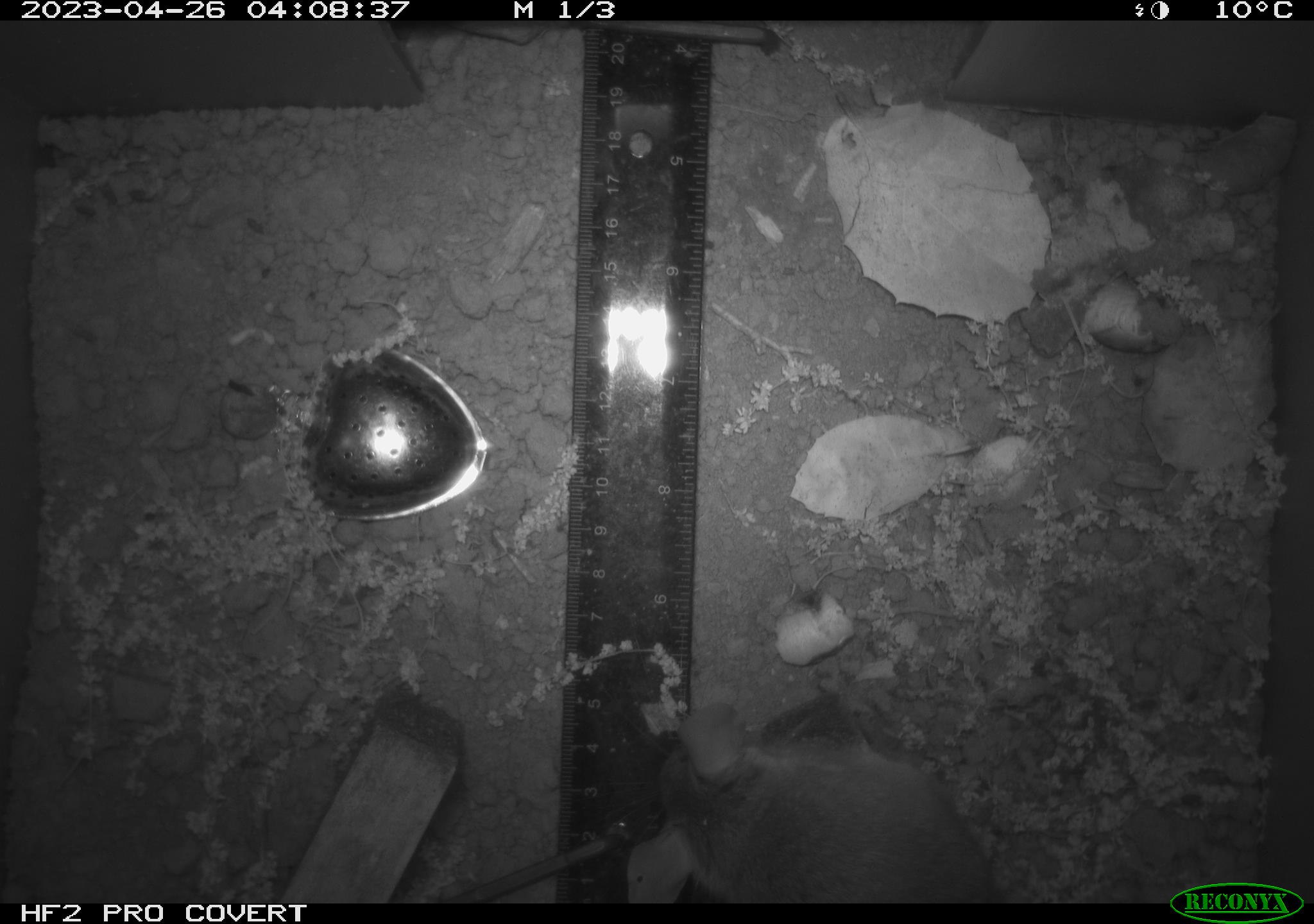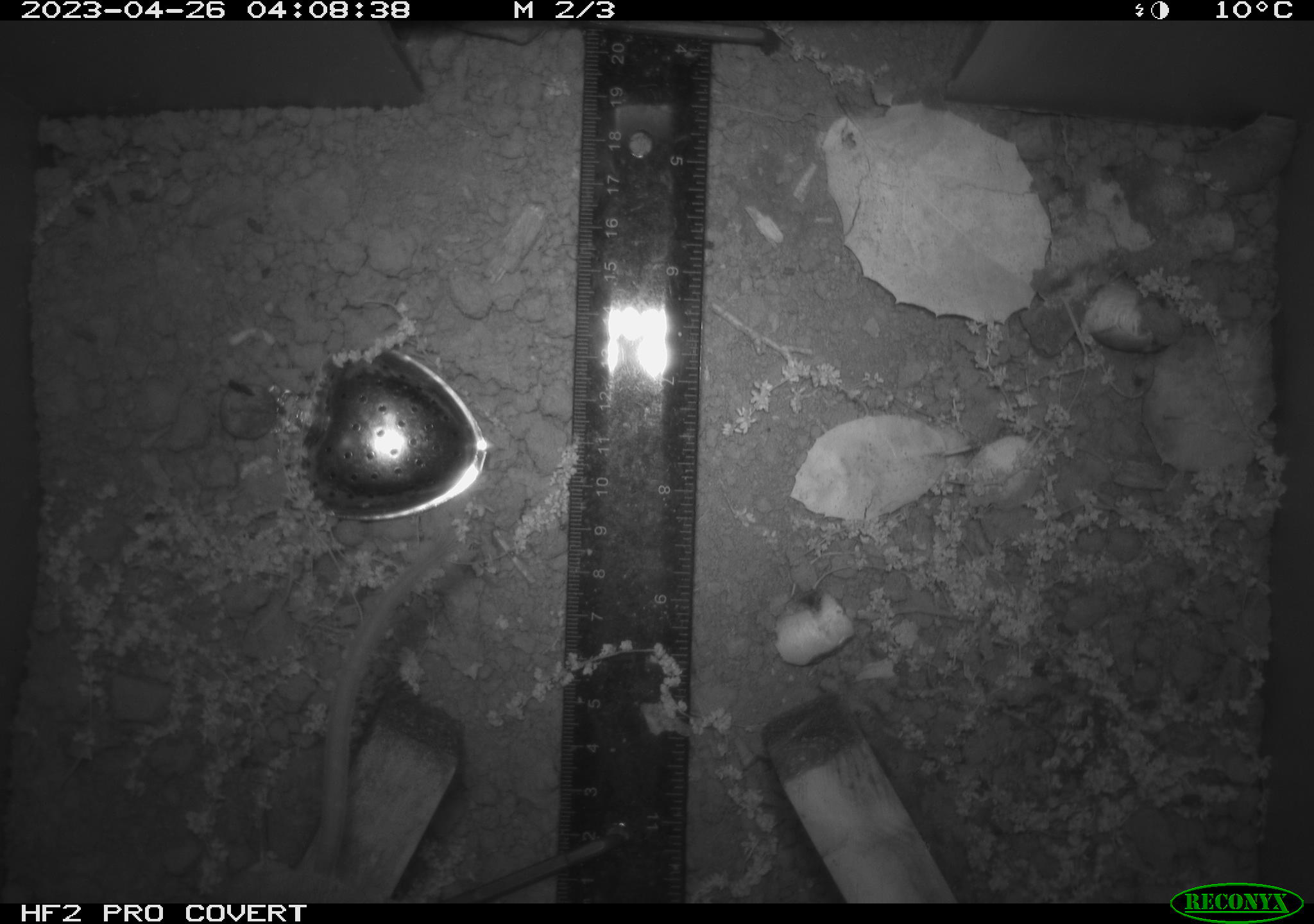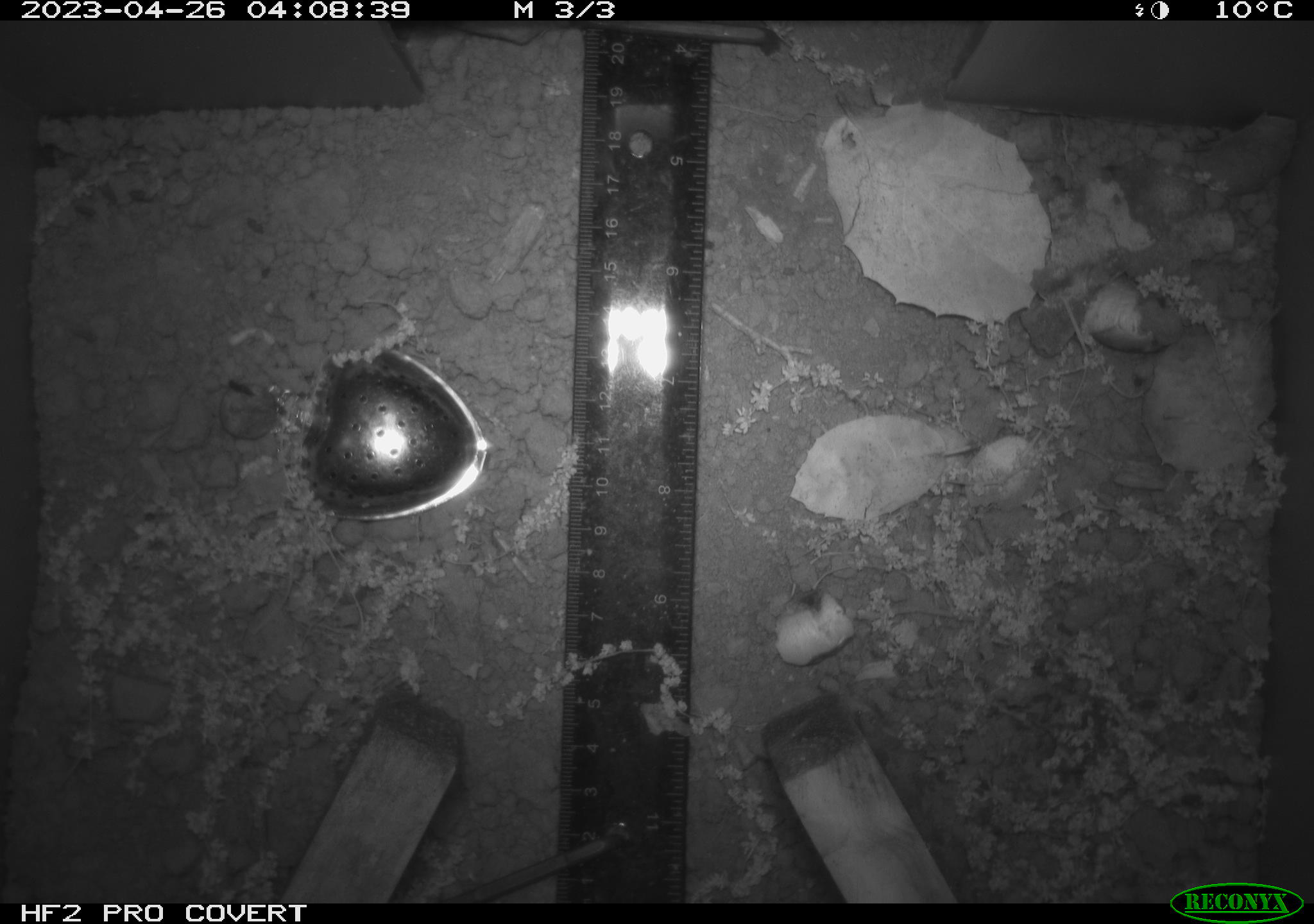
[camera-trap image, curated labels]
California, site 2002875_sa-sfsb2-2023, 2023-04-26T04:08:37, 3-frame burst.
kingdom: Animalia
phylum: Chordata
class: Mammalia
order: Rodentia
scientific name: Rodentia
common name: mouse species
Mouse species (Rodentia).